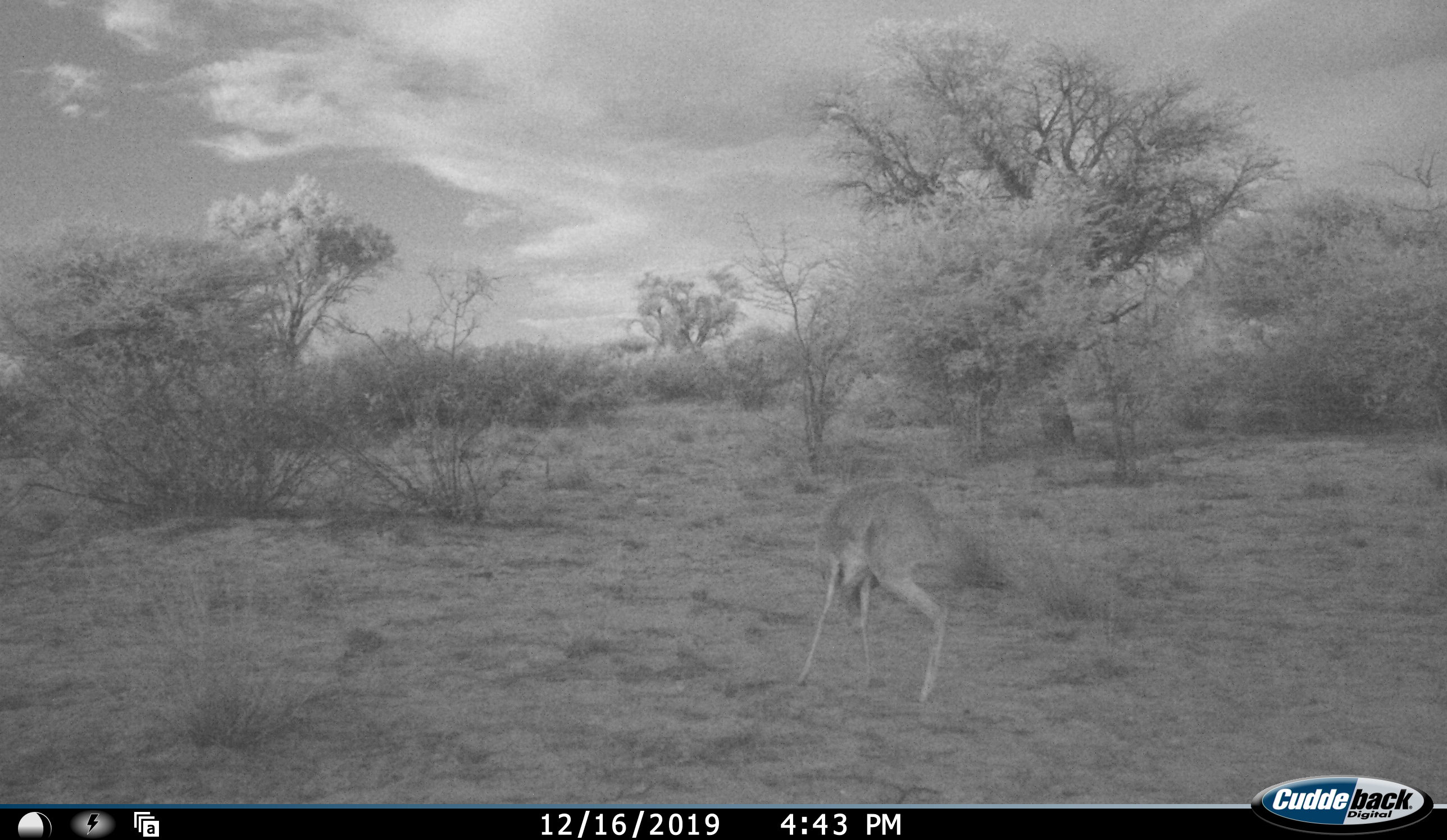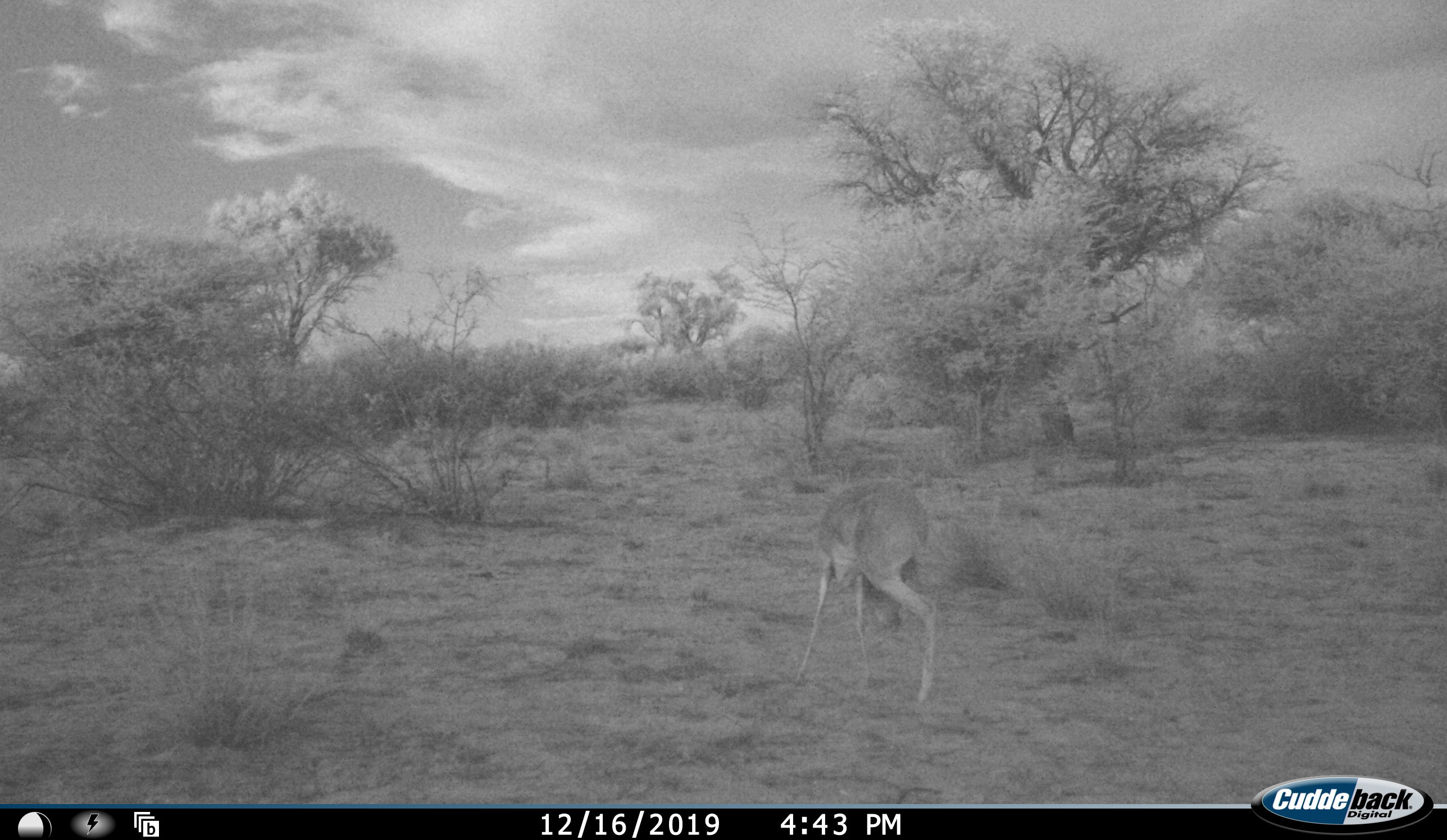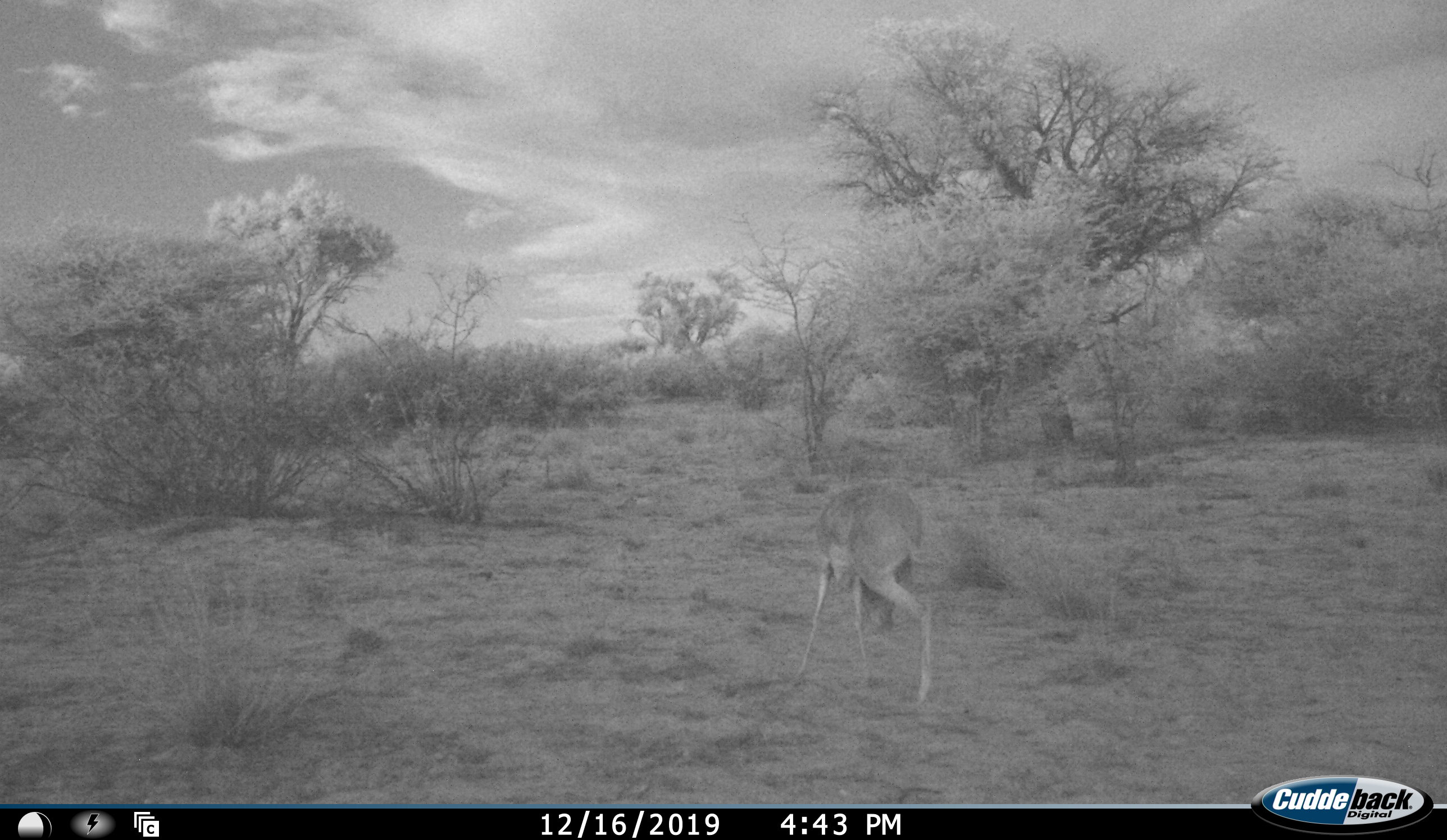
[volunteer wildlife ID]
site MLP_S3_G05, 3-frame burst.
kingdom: Animalia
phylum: Chordata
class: Mammalia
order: Artiodactyla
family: Bovidae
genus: Raphicerus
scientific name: Raphicerus campestris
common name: steenbok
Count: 1.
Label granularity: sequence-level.